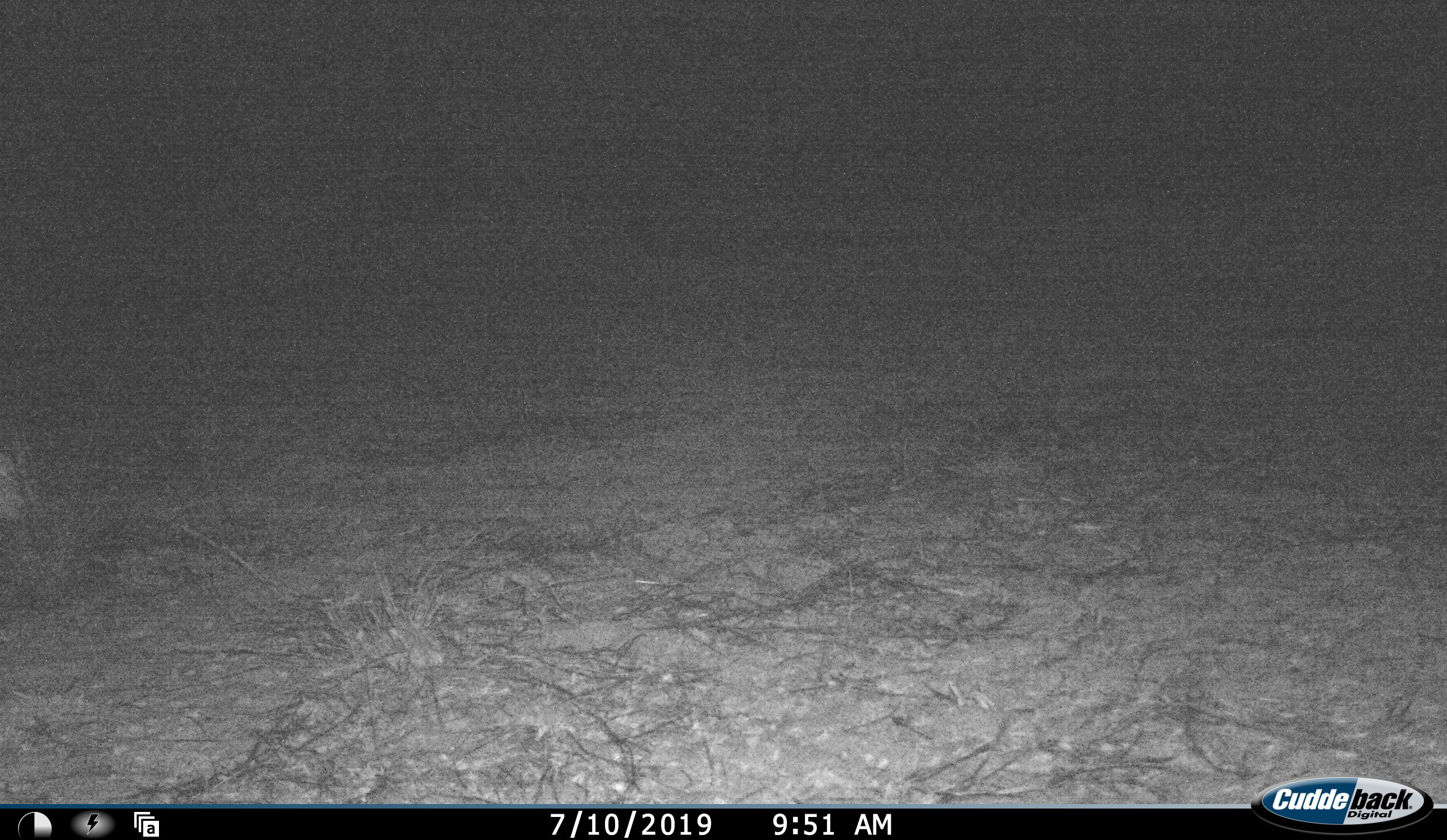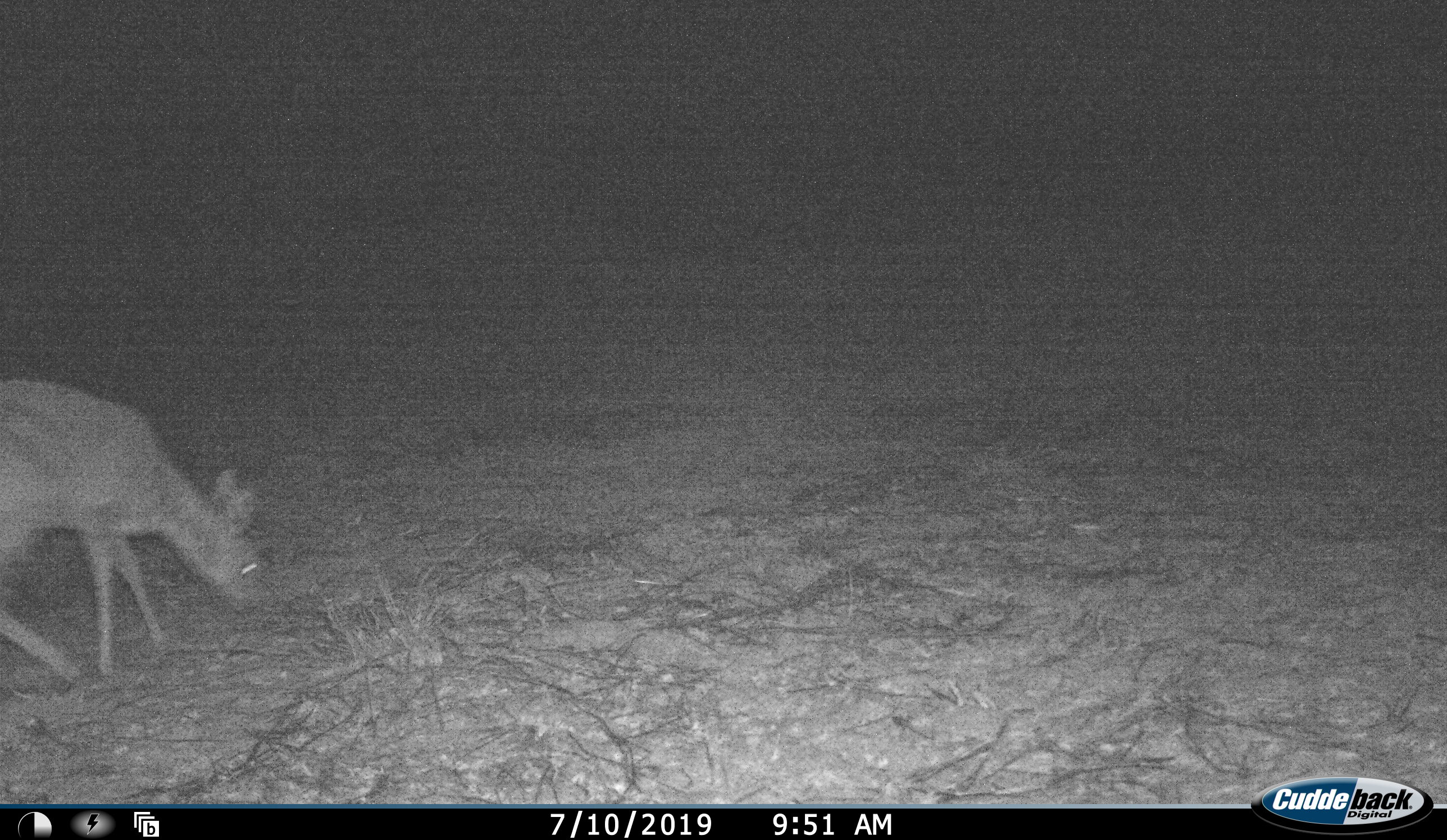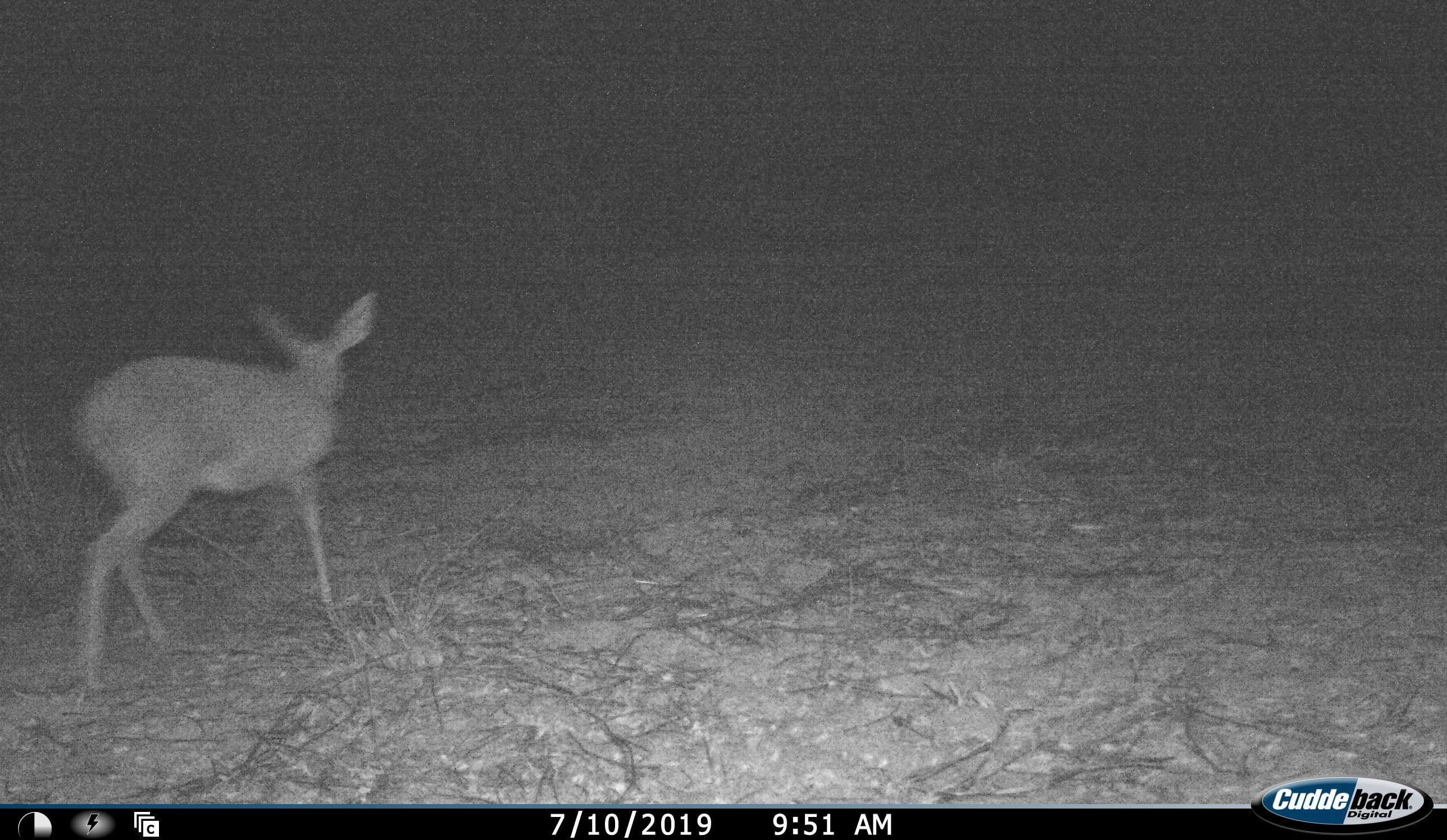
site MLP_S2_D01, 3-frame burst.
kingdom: Animalia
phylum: Chordata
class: Mammalia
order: Artiodactyla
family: Bovidae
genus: Raphicerus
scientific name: Raphicerus campestris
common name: steenbok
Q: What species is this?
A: Steenbok (Raphicerus campestris).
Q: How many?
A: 1.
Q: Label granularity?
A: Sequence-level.